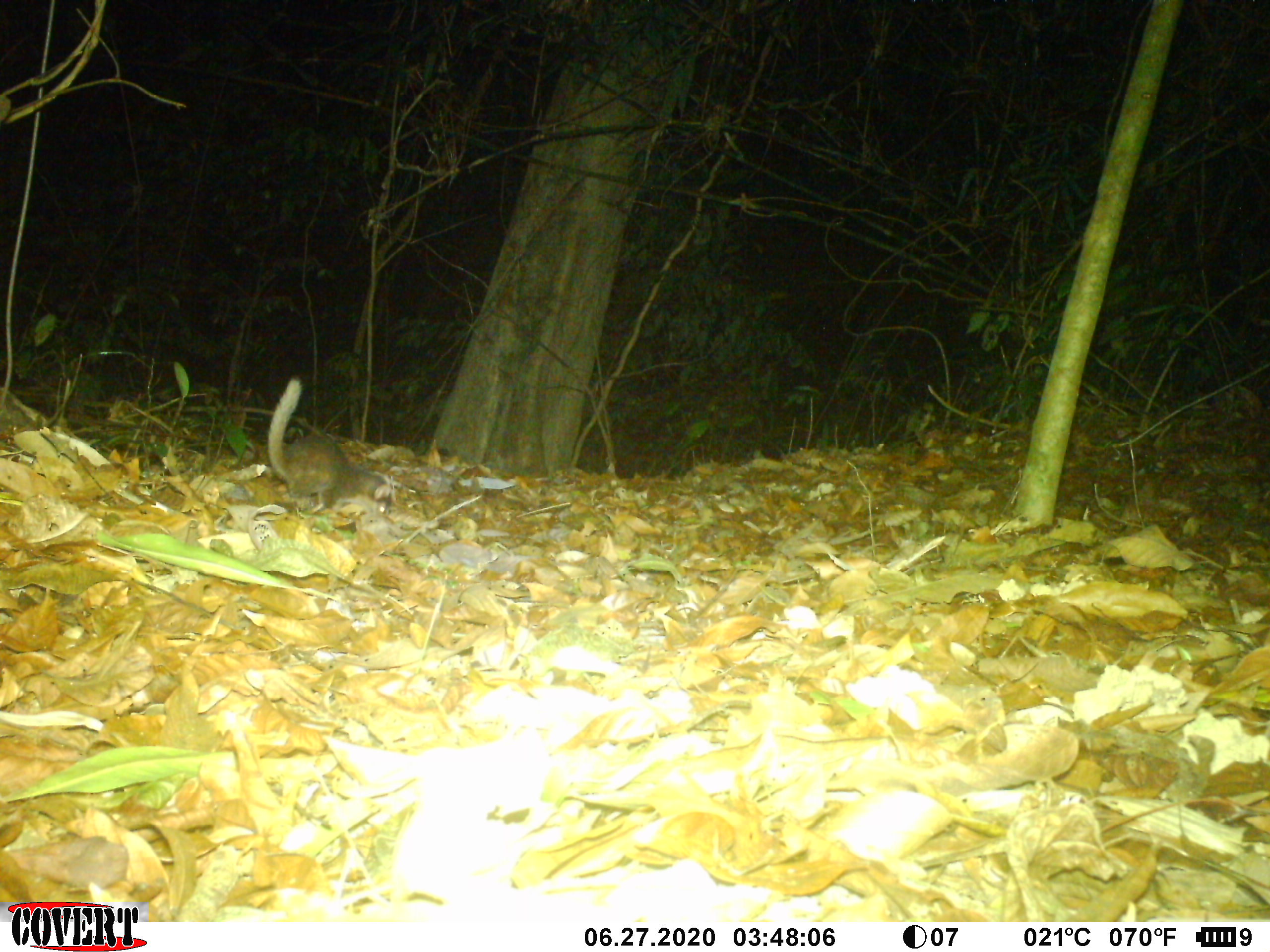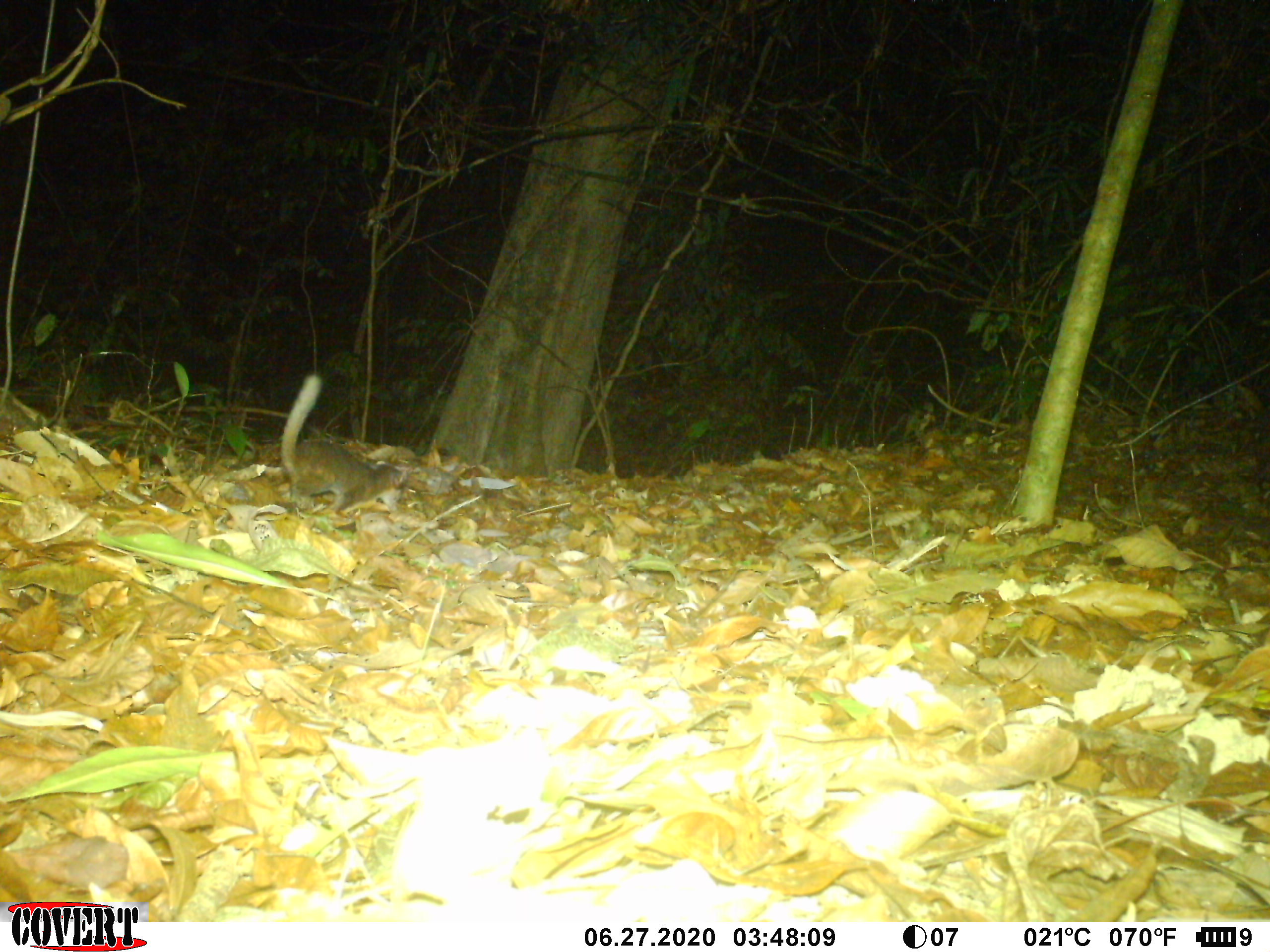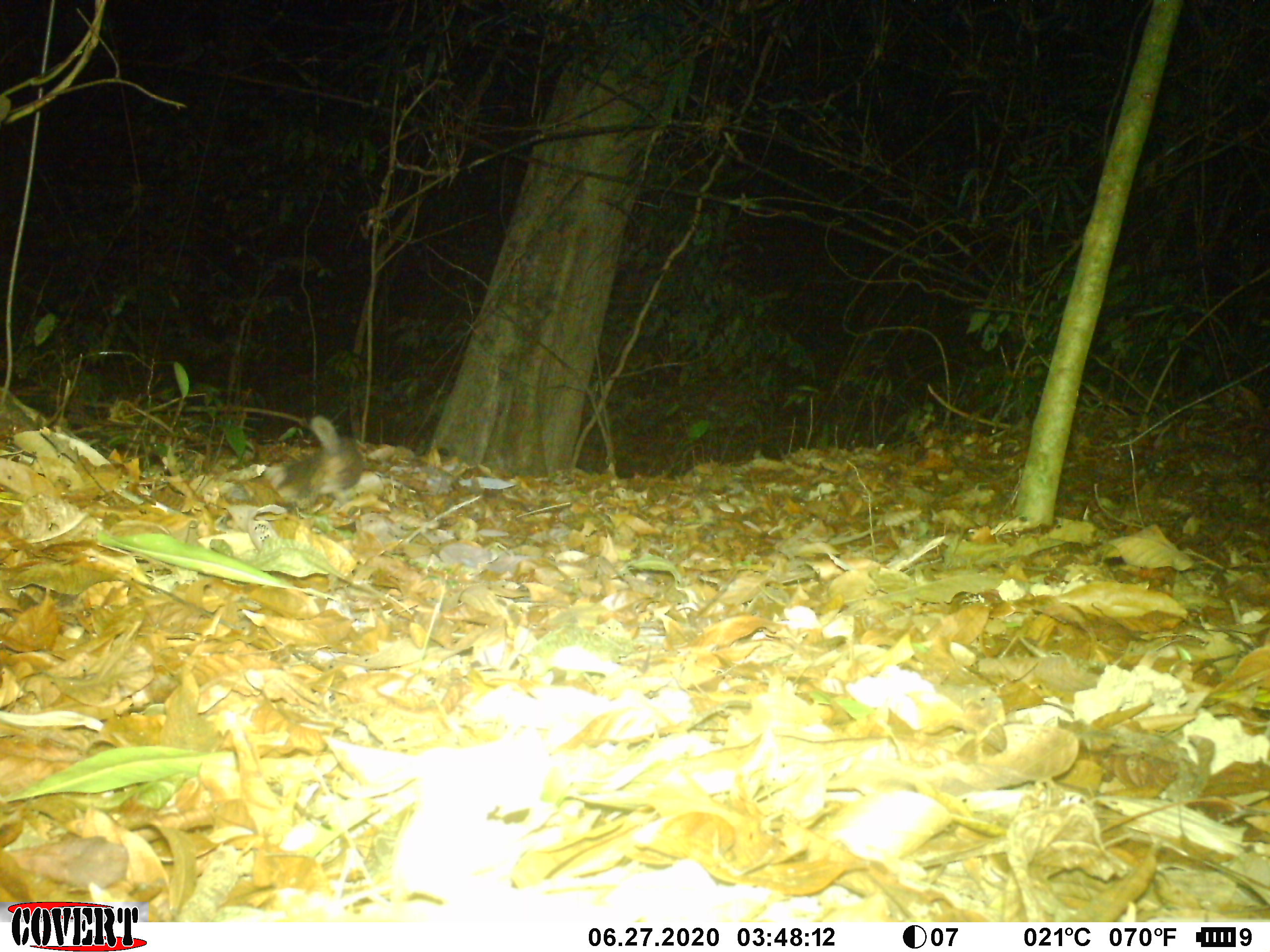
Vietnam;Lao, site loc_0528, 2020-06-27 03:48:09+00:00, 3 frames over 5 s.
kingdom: Animalia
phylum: Chordata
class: Mammalia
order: Carnivora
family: Mustelidae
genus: Melogale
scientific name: Melogale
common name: ferret badger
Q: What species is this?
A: Ferret badger (Melogale).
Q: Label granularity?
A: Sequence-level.